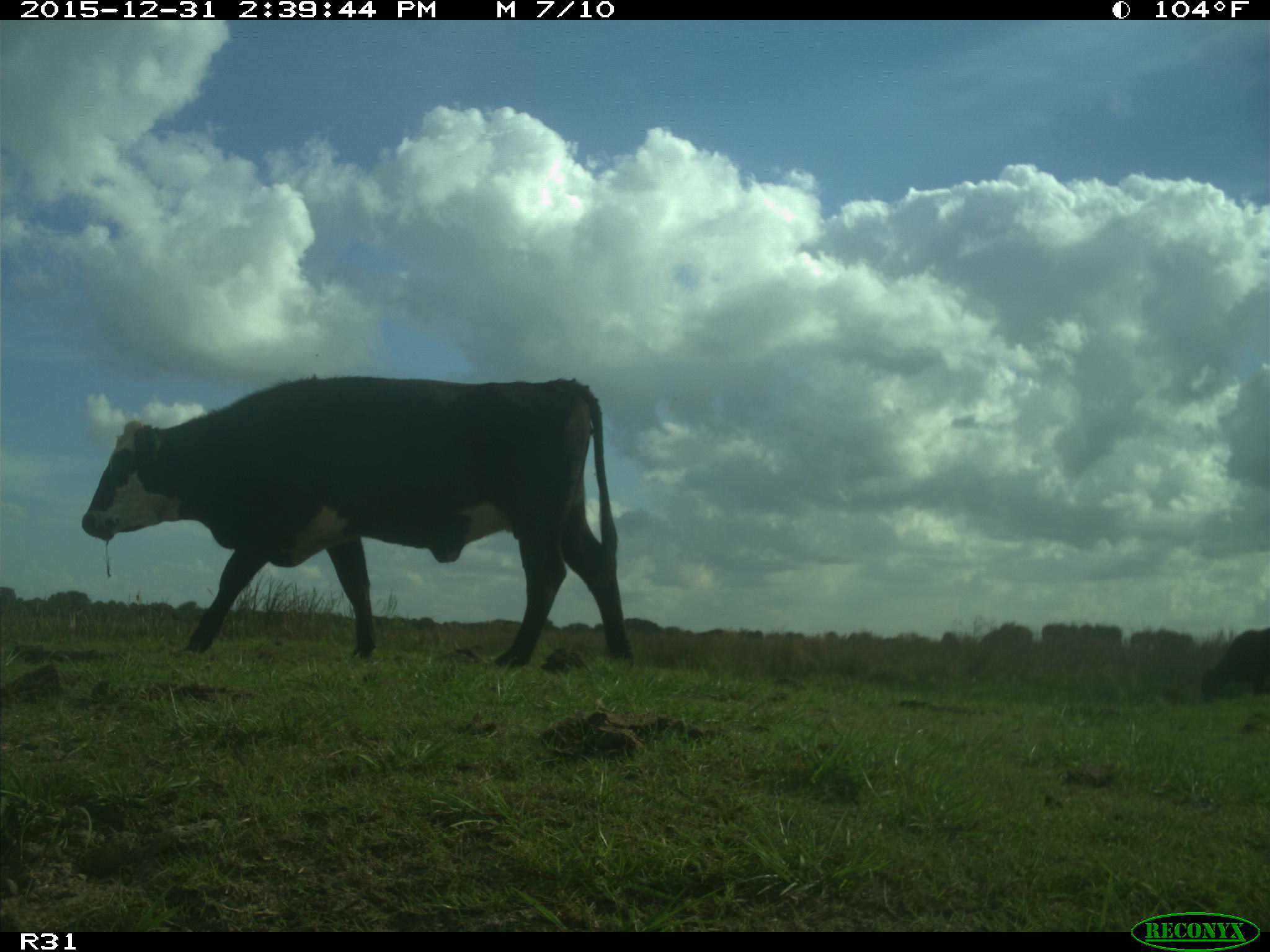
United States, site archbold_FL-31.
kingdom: Animalia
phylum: Chordata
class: Mammalia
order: Artiodactyla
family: Bovidae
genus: Bos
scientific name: Bos taurus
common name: domestic cow